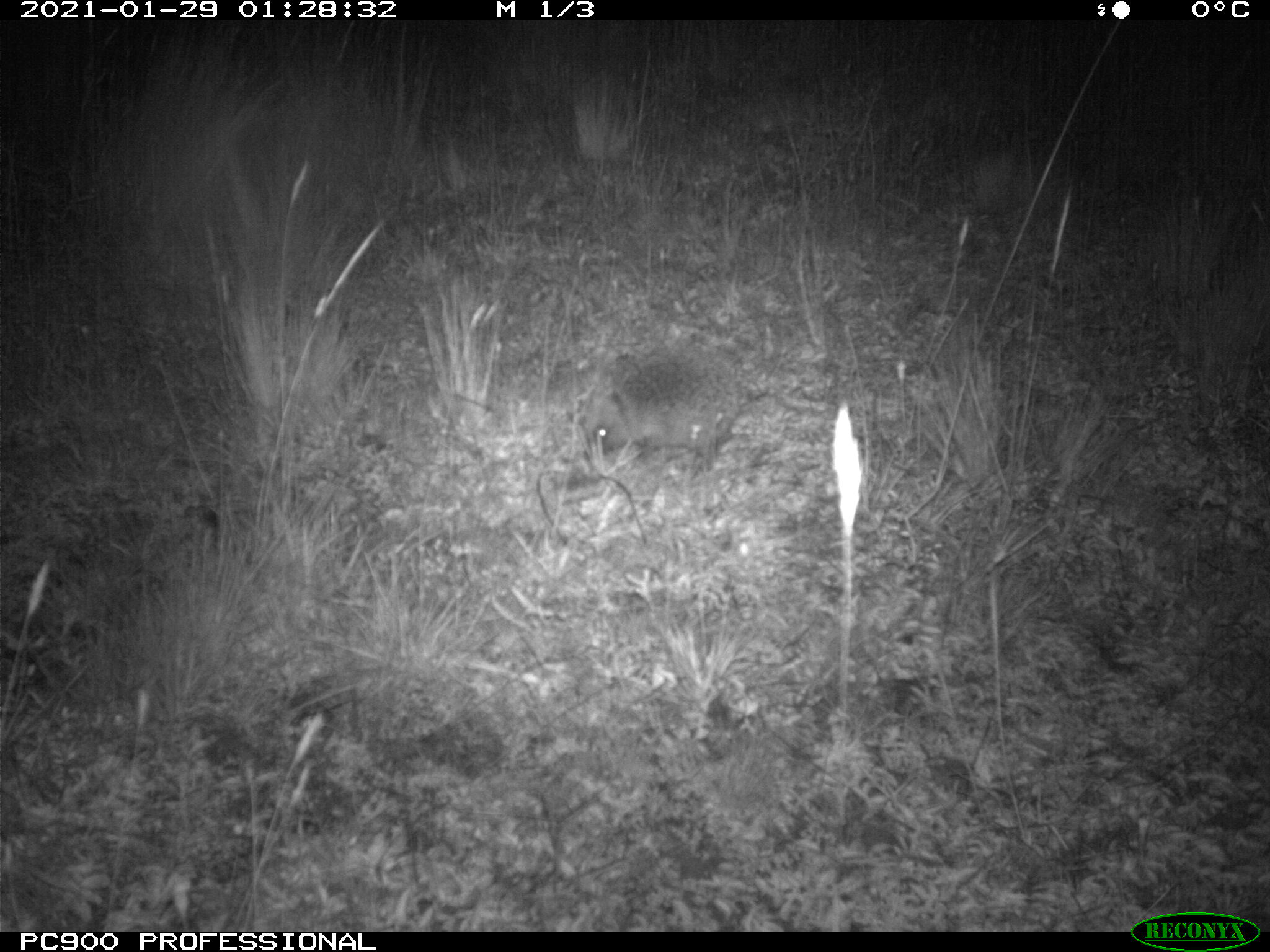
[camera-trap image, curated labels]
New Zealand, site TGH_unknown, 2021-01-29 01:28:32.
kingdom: Animalia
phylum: Chordata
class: Mammalia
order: Eulipotyphla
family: Erinaceidae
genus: Erinaceus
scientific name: Erinaceus europaeus europaeus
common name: european hedgehog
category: hedgehog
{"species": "hedgehog (european hedgehog) (Erinaceus europaeus europaeus)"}